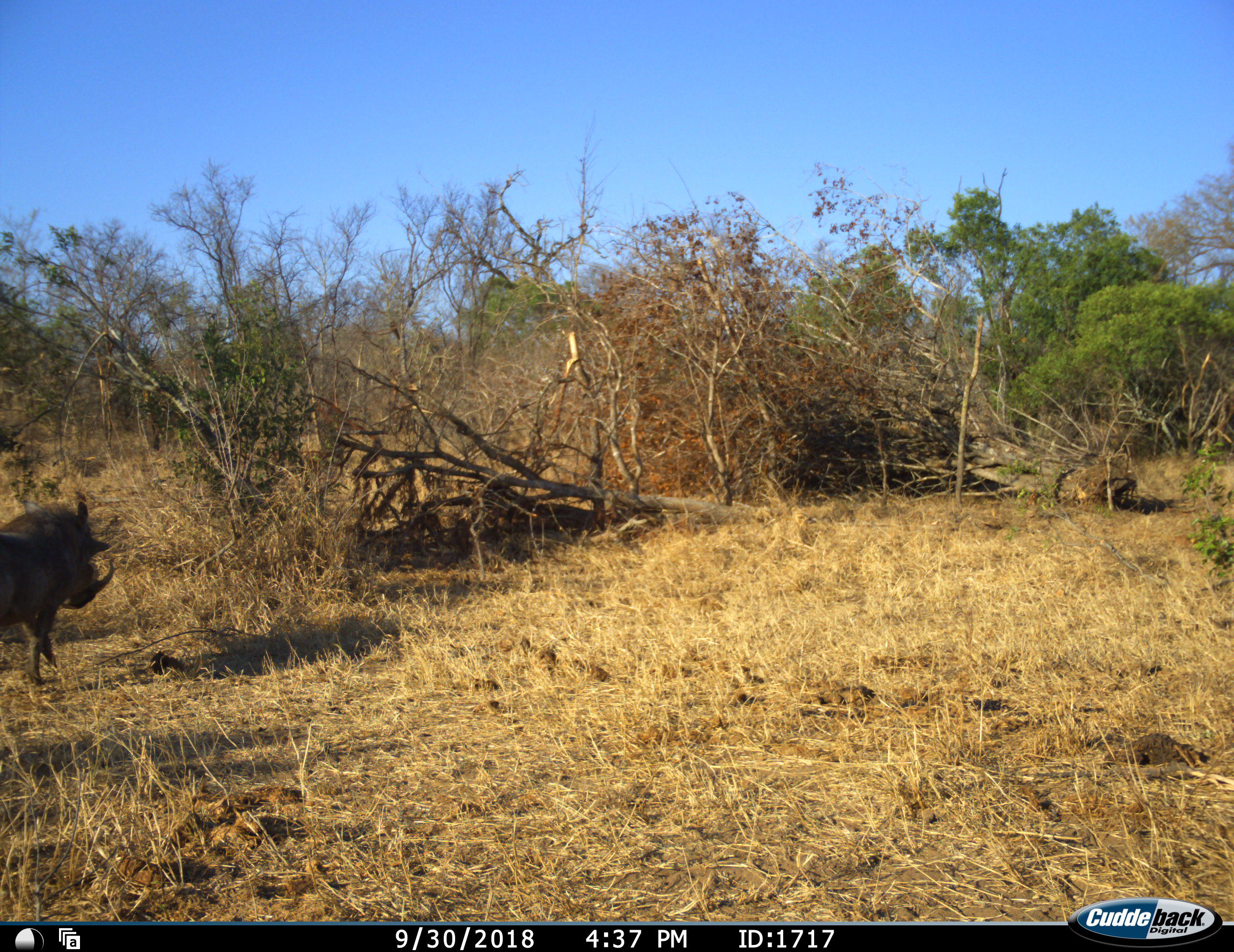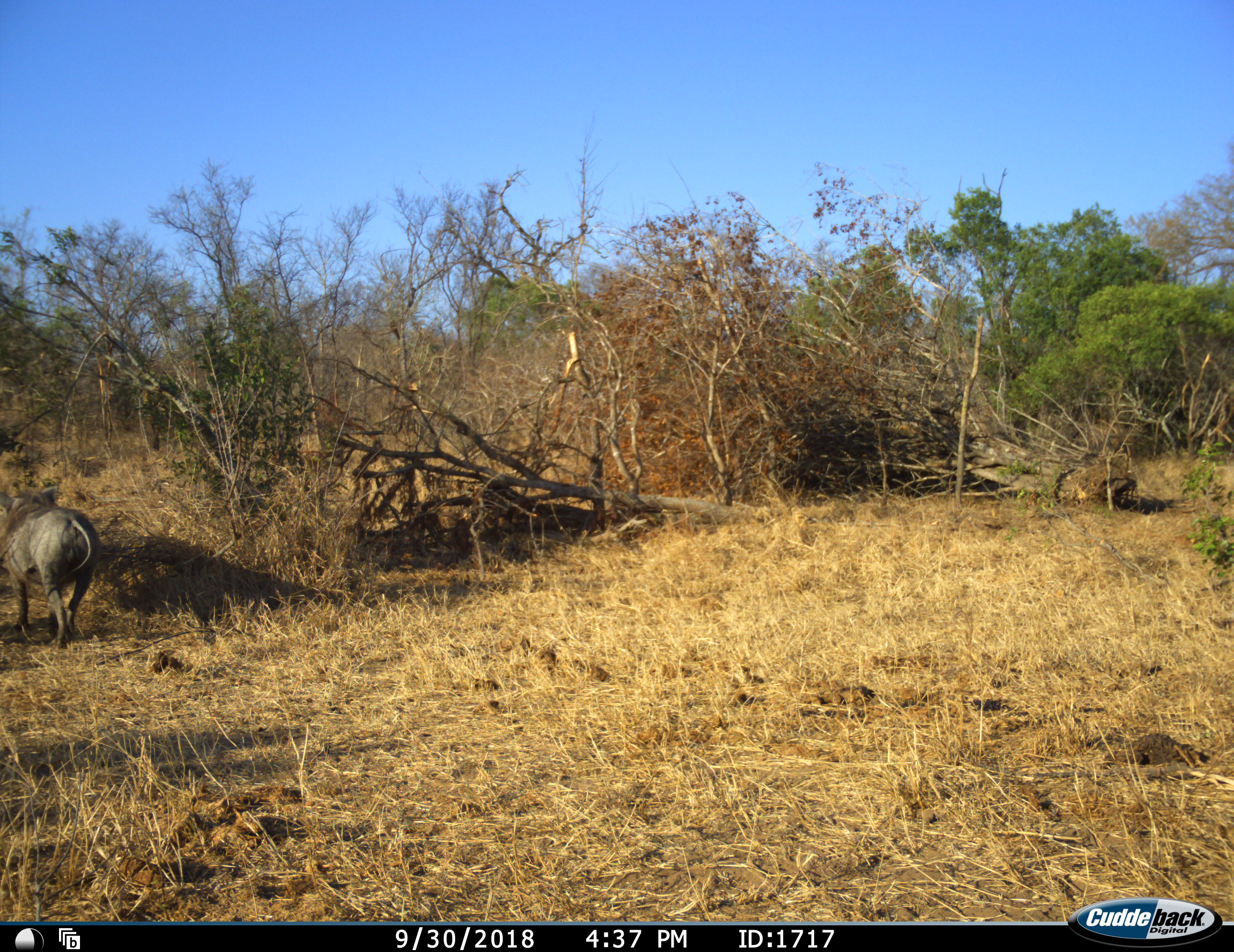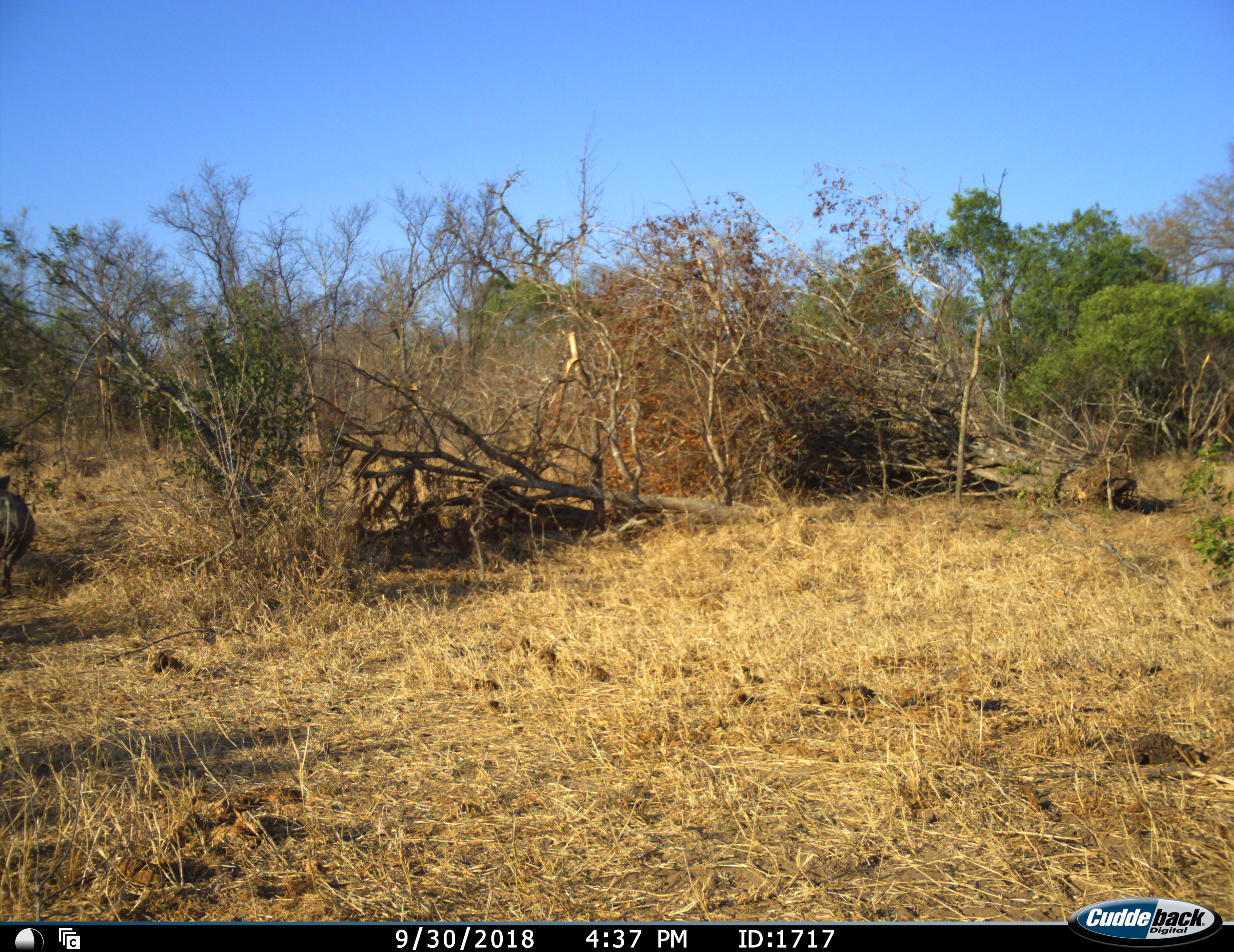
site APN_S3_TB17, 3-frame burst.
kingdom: Animalia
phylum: Chordata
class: Mammalia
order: Artiodactyla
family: Suidae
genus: Phacochoerus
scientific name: Phacochoerus africanus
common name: warthog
Warthog (Phacochoerus africanus), count 1. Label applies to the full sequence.